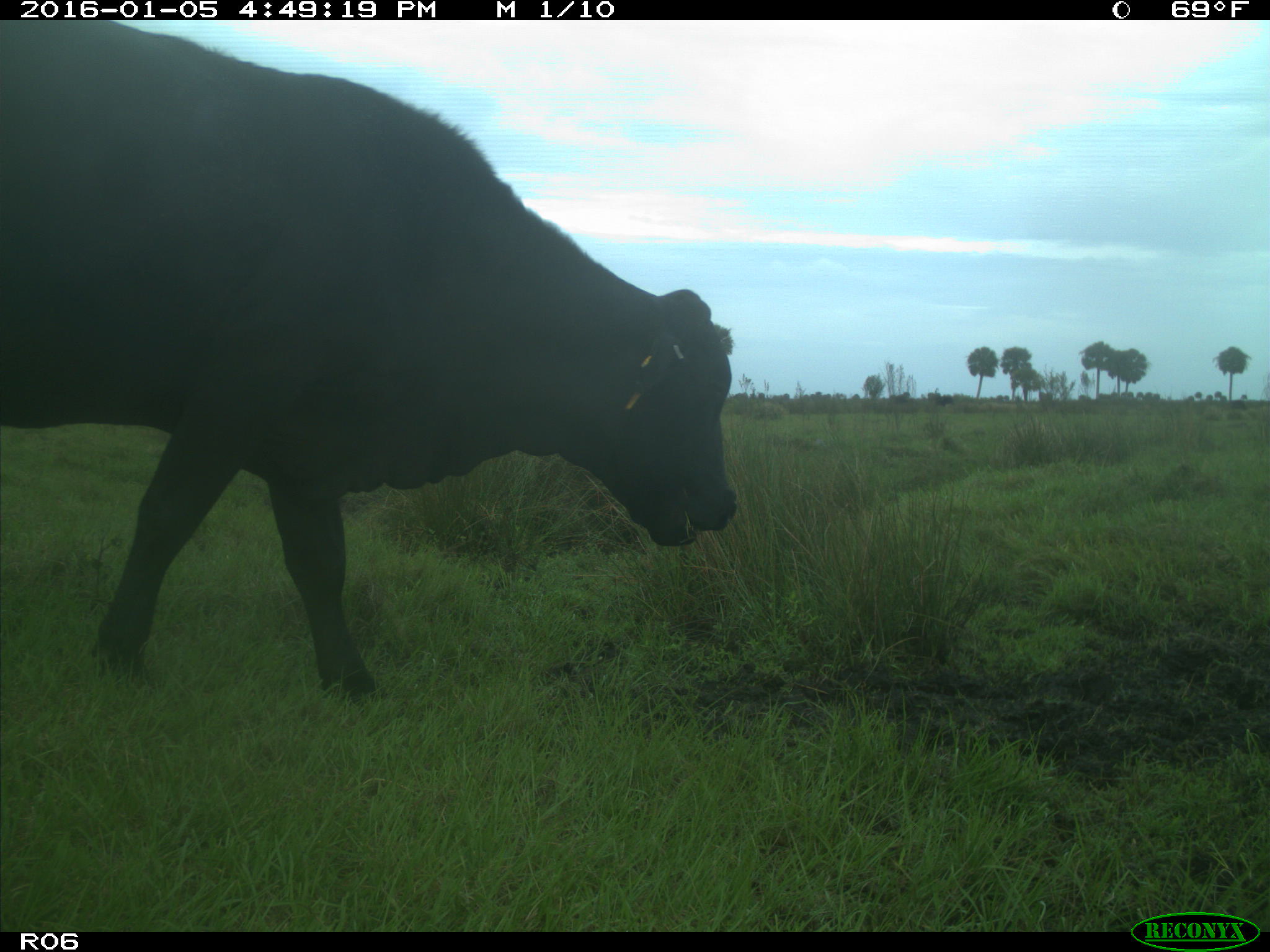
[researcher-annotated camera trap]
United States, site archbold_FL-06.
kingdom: Animalia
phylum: Chordata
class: Mammalia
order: Artiodactyla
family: Bovidae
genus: Bos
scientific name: Bos taurus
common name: domestic cow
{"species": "Bos taurus (domestic cow)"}